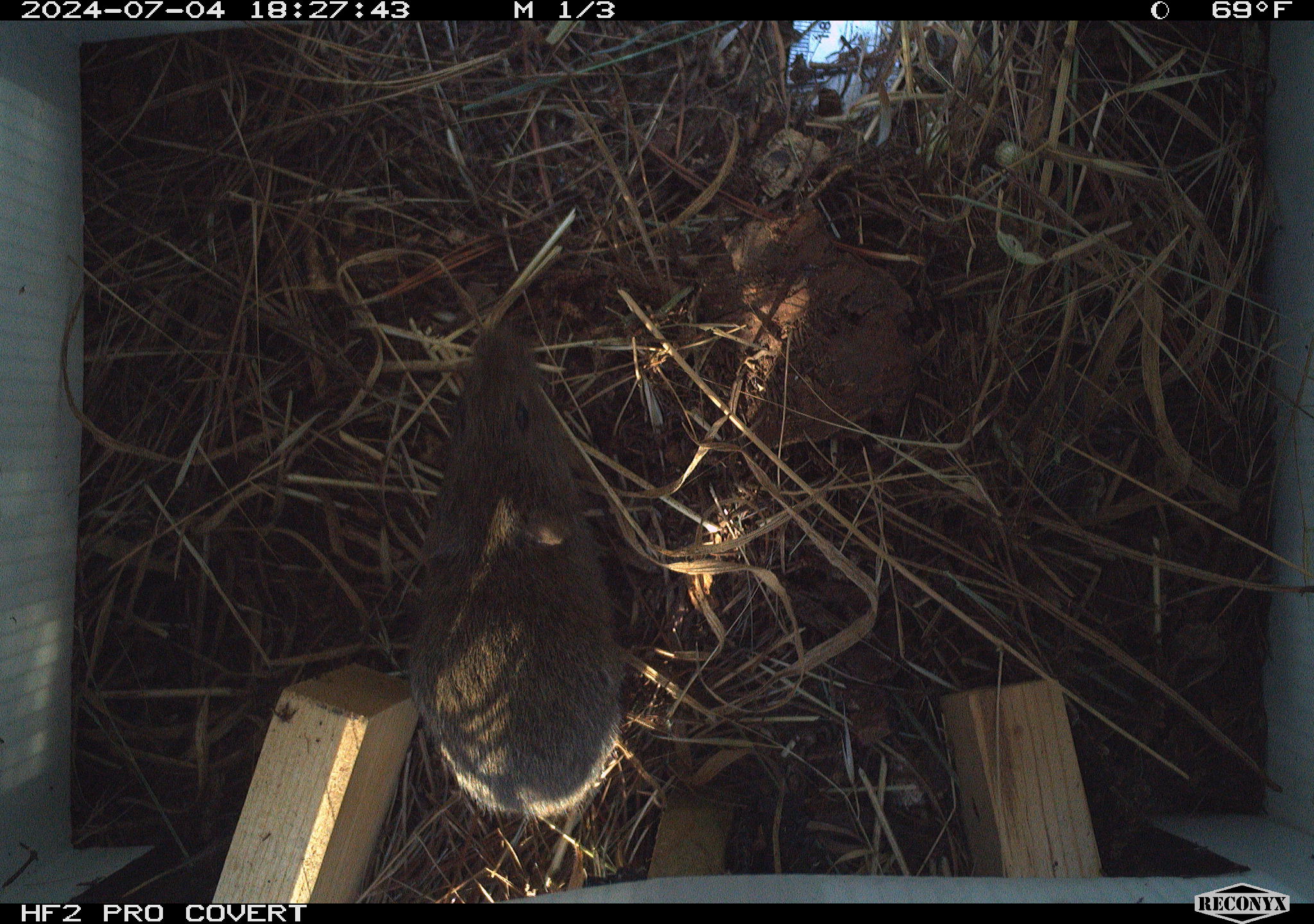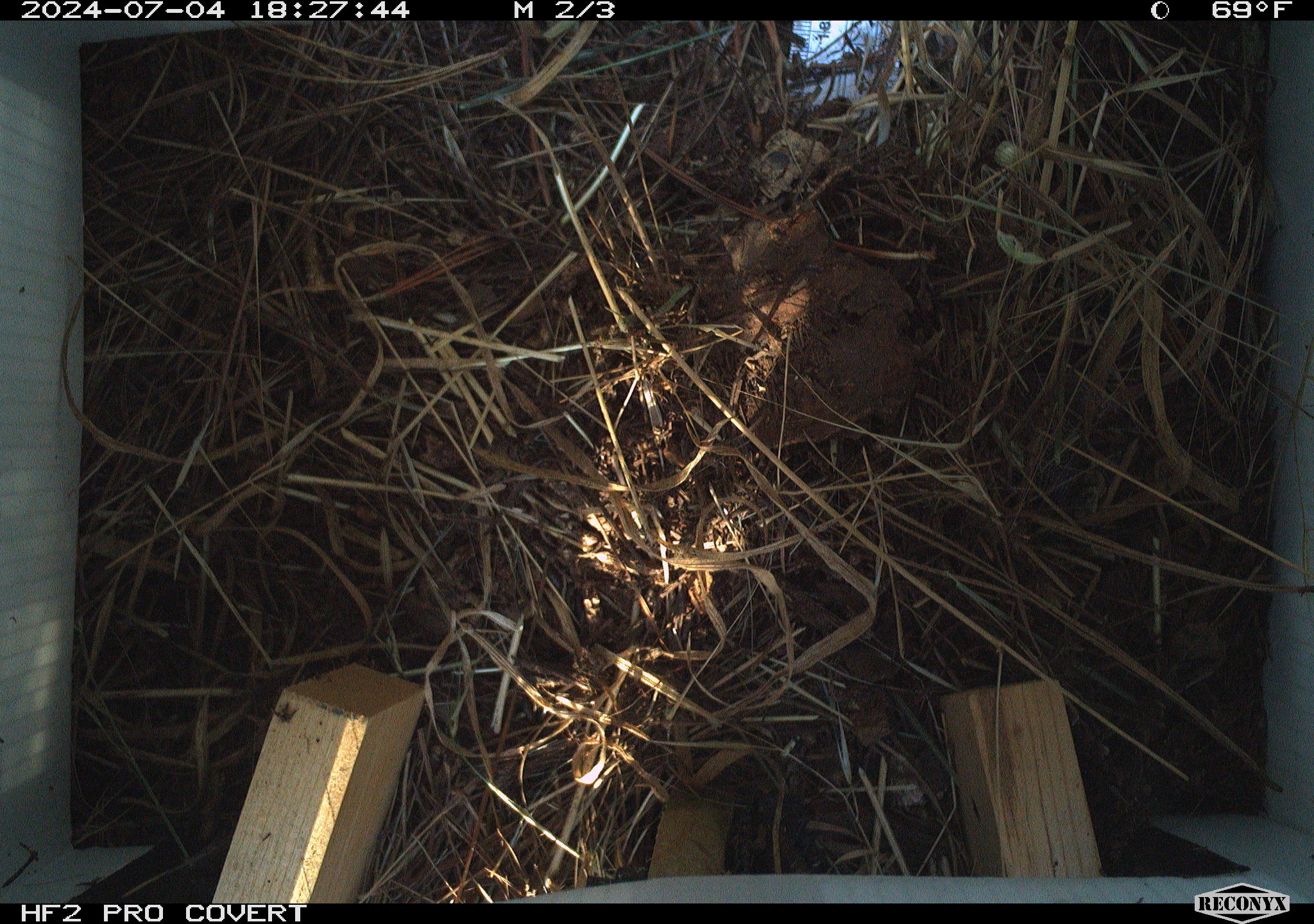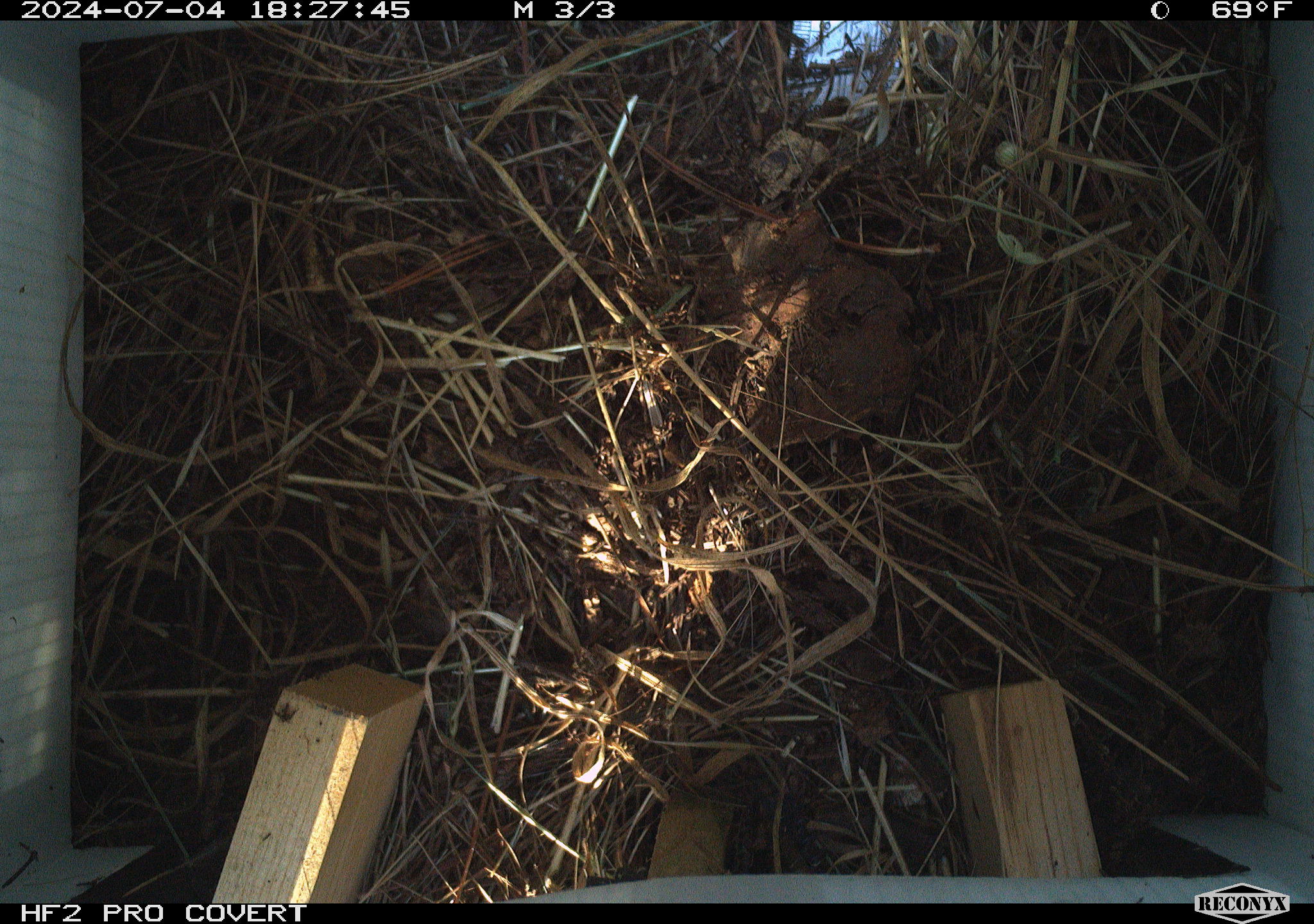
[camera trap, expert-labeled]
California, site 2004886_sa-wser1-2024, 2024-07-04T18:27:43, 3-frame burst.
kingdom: Animalia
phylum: Chordata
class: Mammalia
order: Rodentia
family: Cricetidae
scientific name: Arvicolinae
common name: voles, lemmings, and muskrats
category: arvicolinae subfamily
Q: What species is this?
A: Arvicolinae subfamily (voles, lemmings, and muskrats) (Arvicolinae).